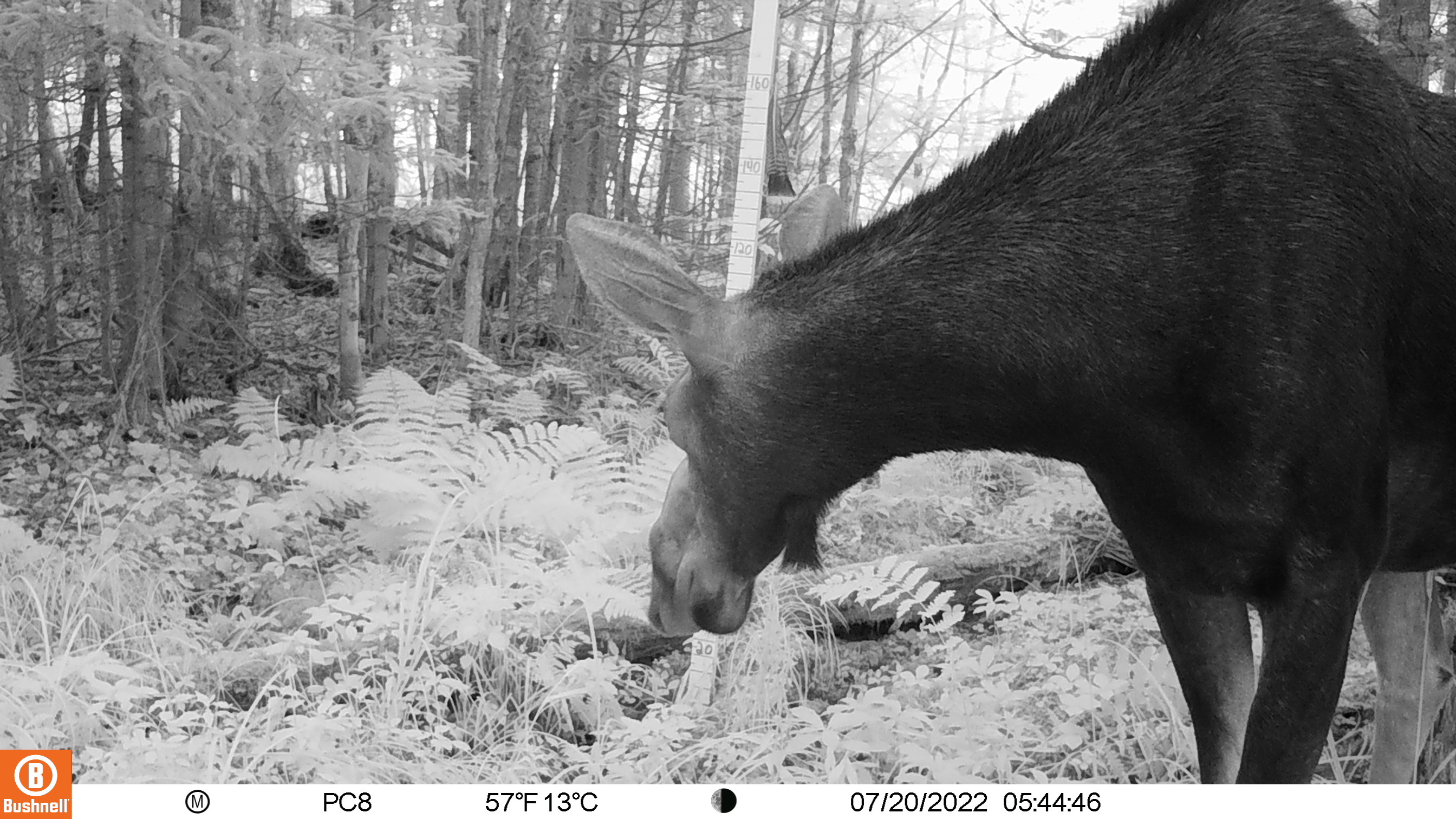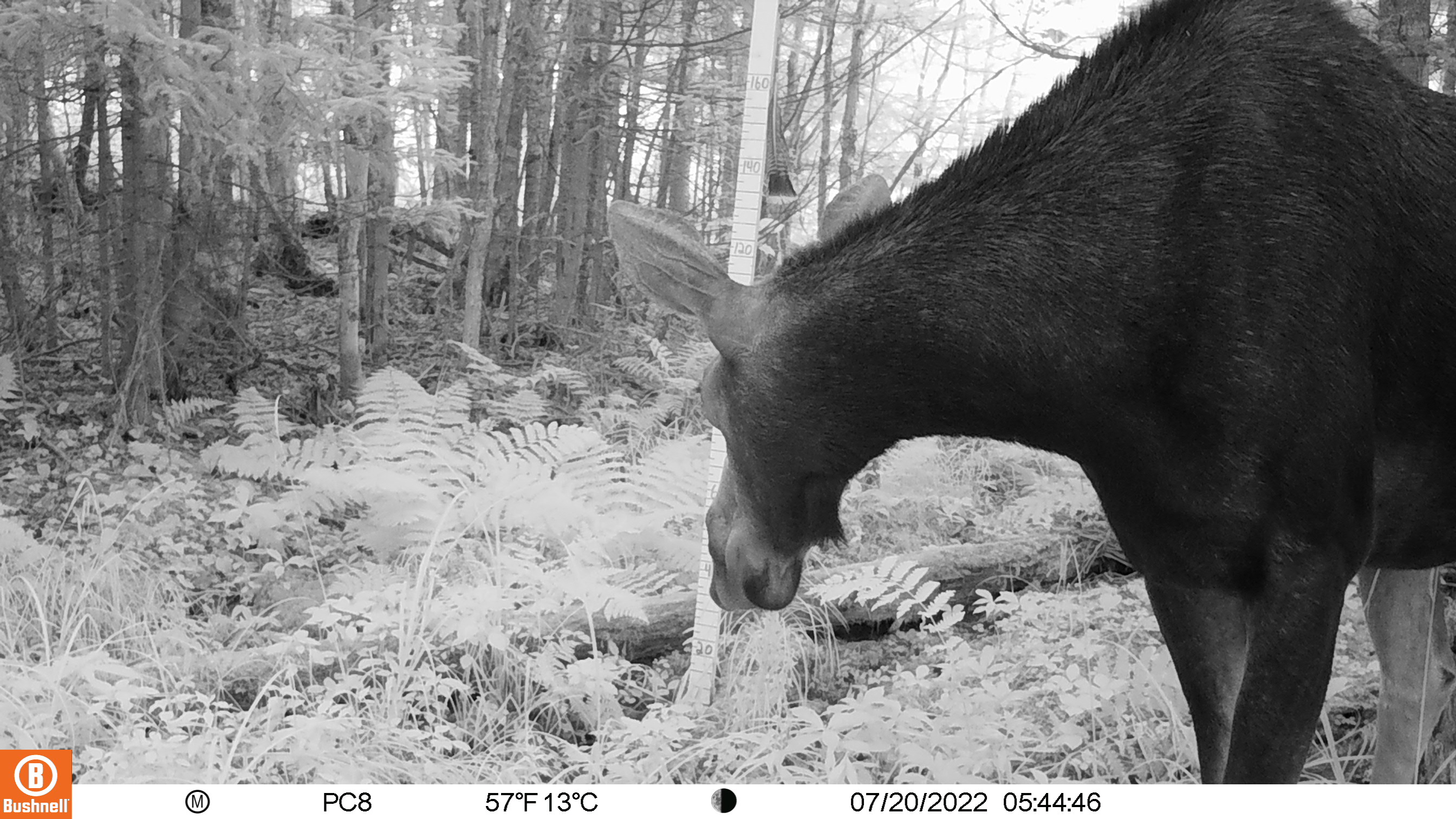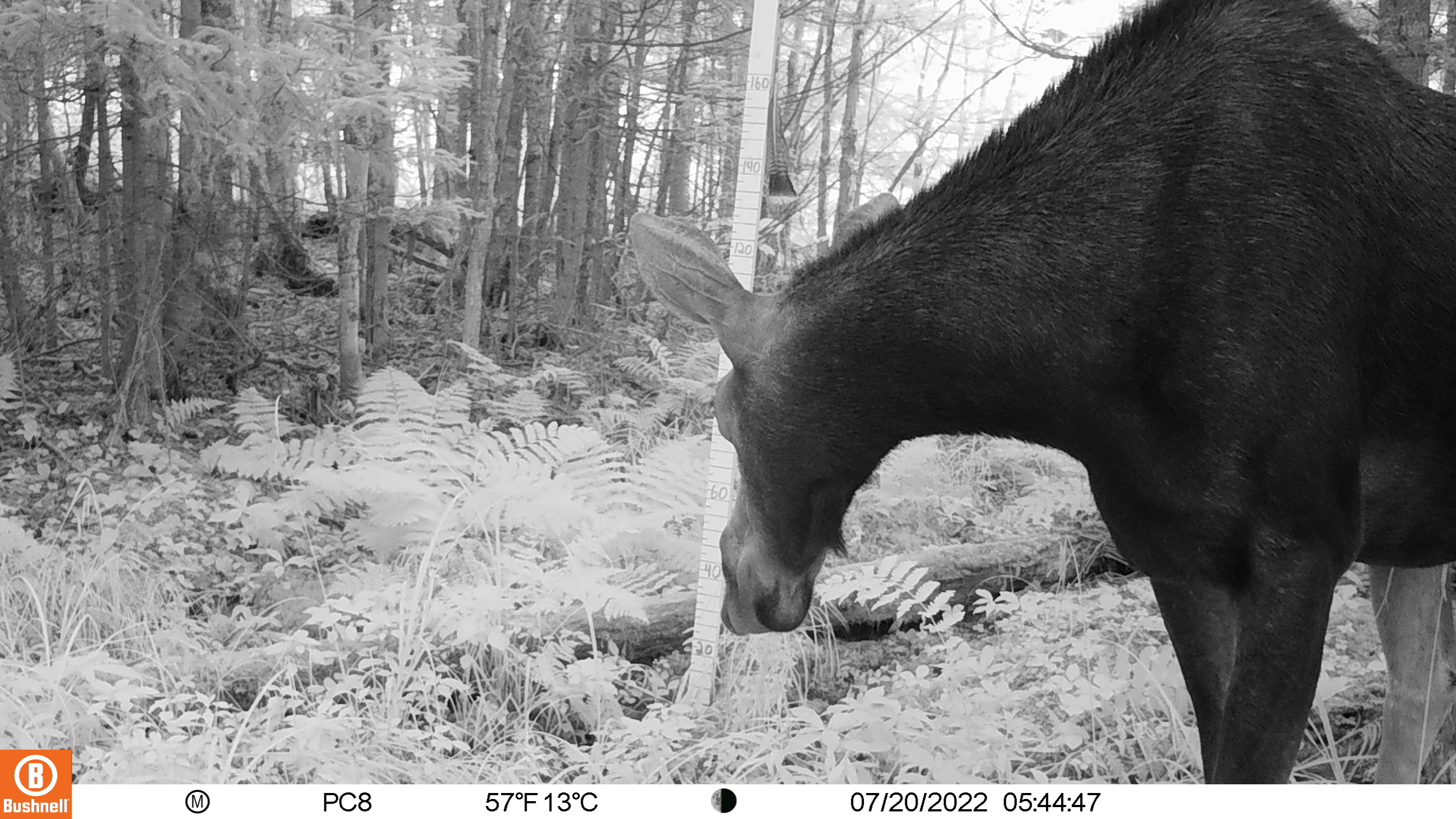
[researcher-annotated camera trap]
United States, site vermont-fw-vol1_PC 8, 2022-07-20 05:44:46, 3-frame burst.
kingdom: Animalia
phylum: Chordata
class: Mammalia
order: Artiodactyla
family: Cervidae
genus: Alces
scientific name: Alces alces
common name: moose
Moose (Alces alces).